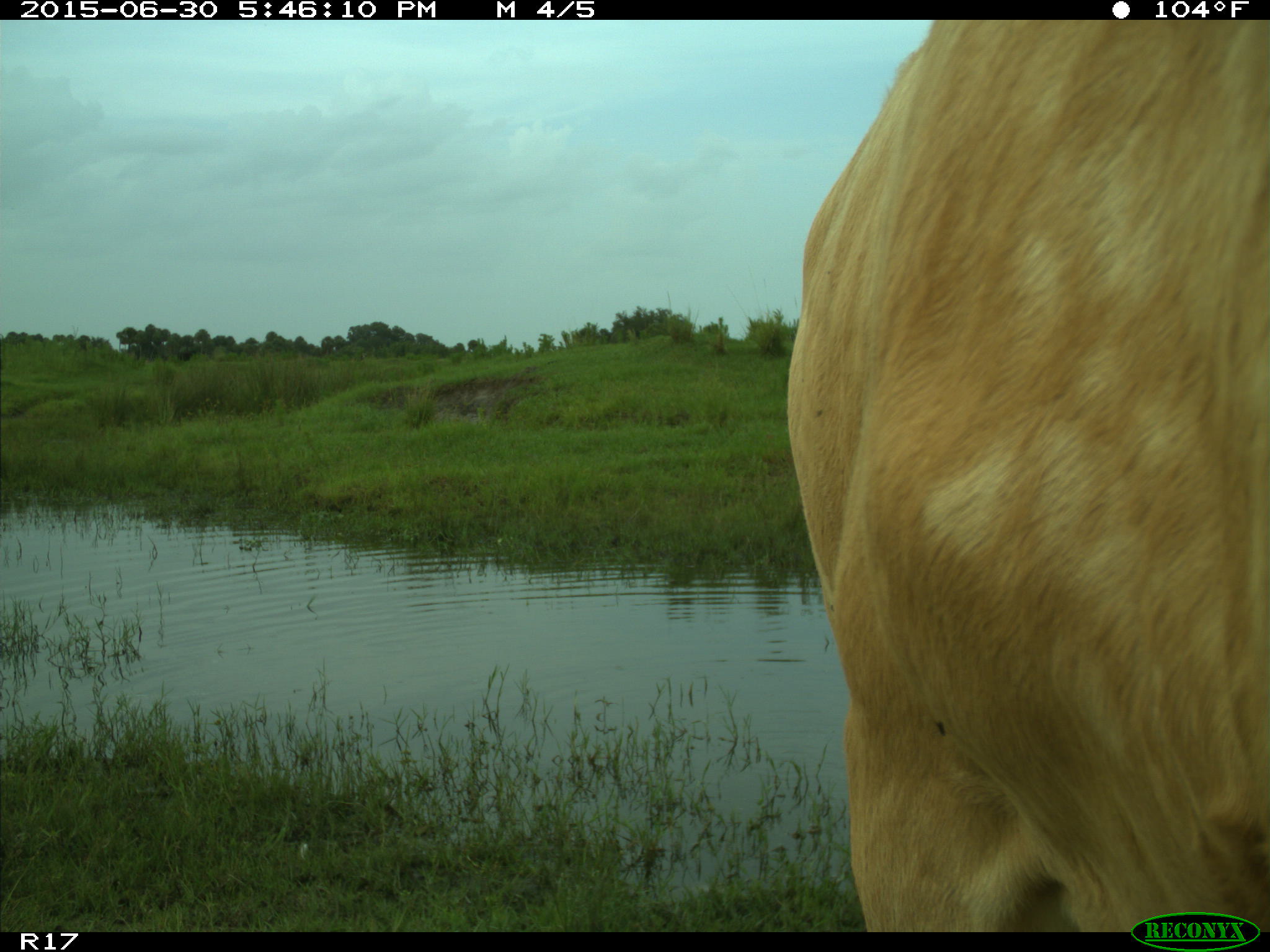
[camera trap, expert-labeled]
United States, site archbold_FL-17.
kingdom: Animalia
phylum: Chordata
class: Mammalia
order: Artiodactyla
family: Bovidae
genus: Bos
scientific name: Bos taurus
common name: domestic cow